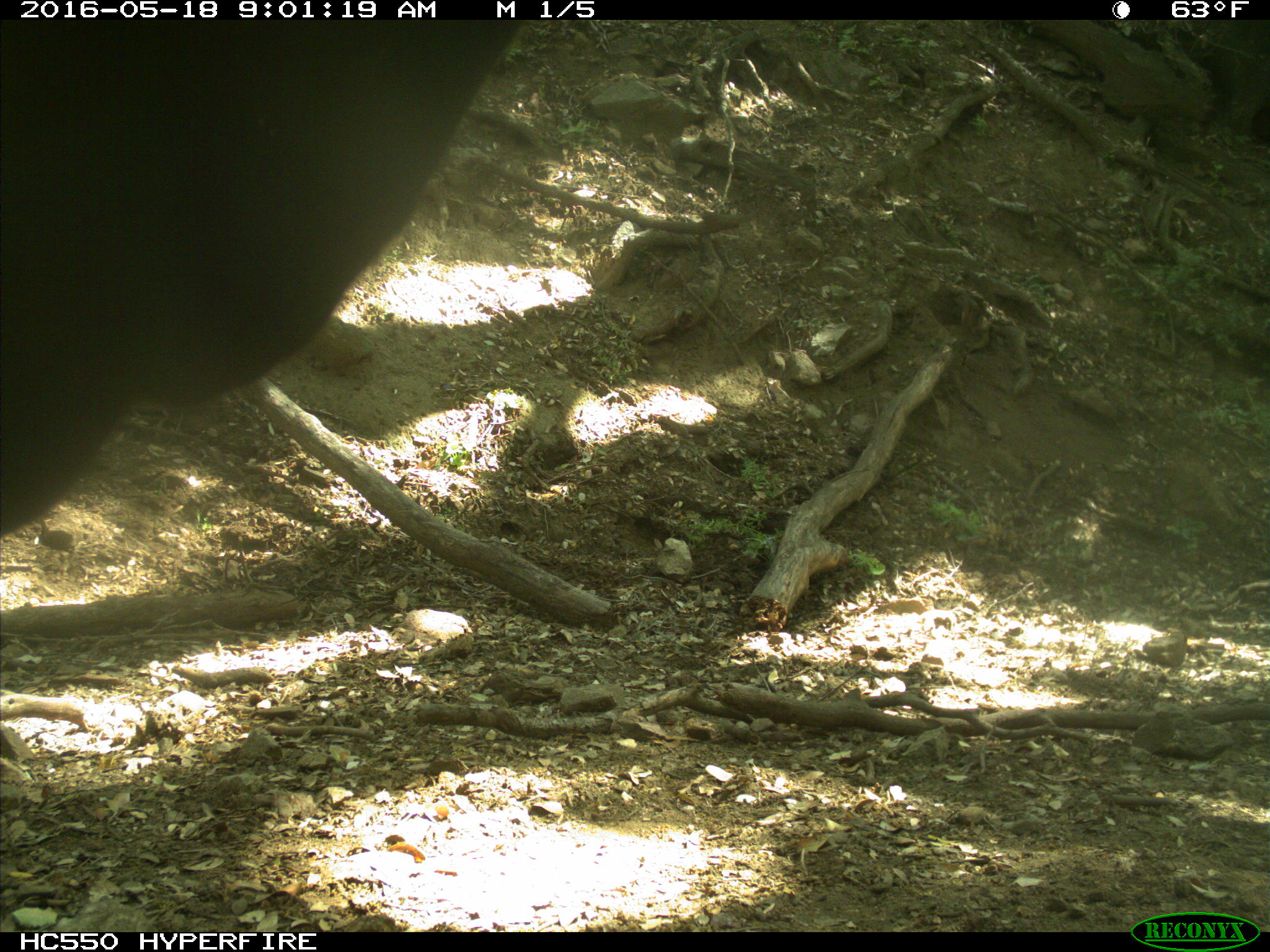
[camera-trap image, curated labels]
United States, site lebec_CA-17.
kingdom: Animalia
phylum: Chordata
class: Mammalia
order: Artiodactyla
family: Bovidae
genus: Bos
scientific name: Bos taurus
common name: domestic cow